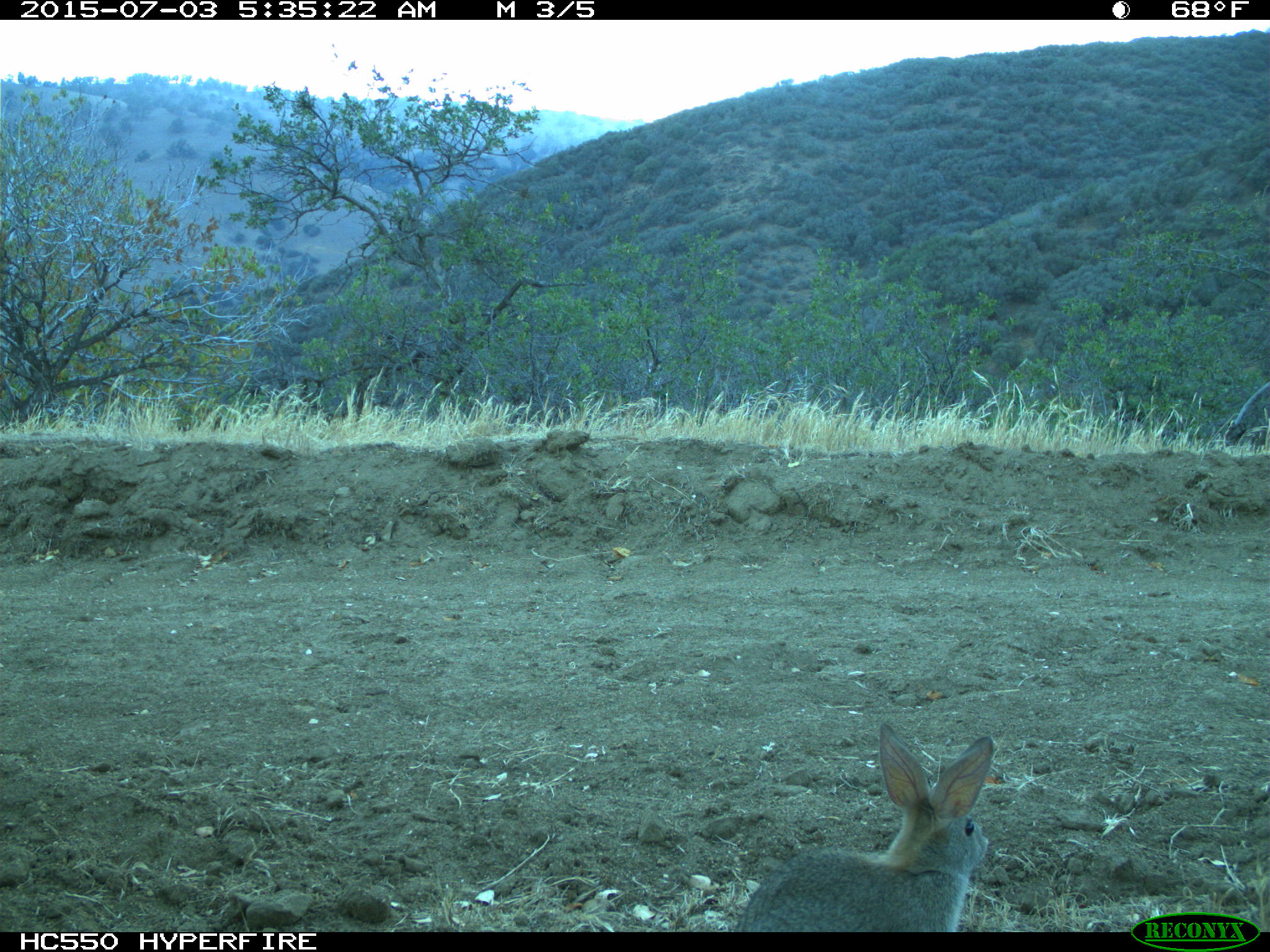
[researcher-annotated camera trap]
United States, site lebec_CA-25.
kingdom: Animalia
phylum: Chordata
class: Mammalia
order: Lagomorpha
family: Leporidae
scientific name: Leporidae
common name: rabbits and hares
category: unidentified rabbit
Unidentified rabbit (rabbits and hares) (Leporidae).